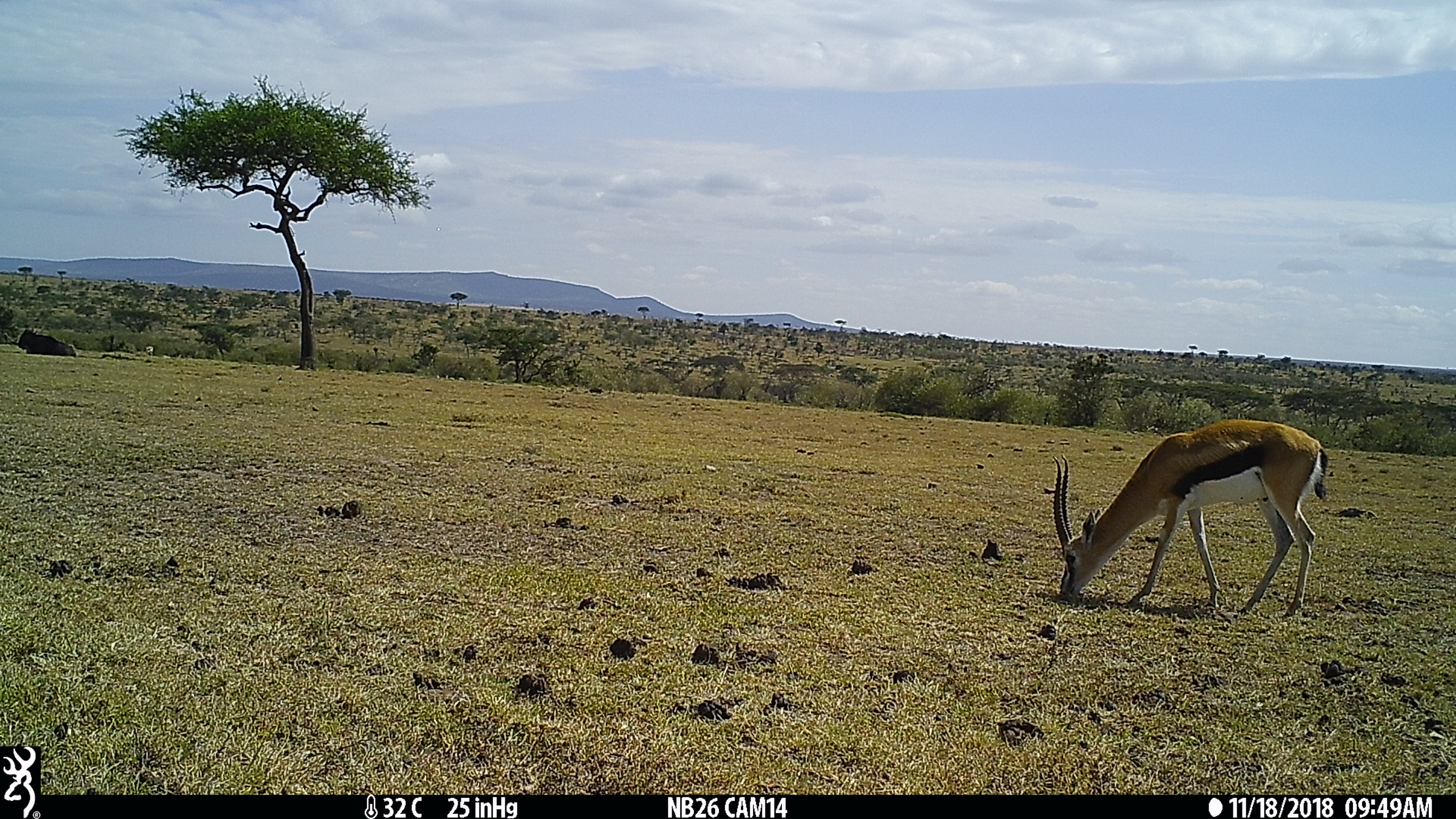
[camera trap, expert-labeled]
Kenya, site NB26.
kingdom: Animalia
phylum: Chordata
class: Mammalia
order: Artiodactyla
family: Bovidae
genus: Eudorcas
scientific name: Eudorcas thomsonii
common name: thomon's gazelle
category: gazelle thomsons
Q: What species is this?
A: Gazelle thomsons (thomon's gazelle) (Eudorcas thomsonii).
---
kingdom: Animalia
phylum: Chordata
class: Mammalia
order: Artiodactyla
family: Bovidae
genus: Connochaetes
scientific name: Connochaetes taurinus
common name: blue wildebeest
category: wildebeest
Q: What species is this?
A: Wildebeest (blue wildebeest) (Connochaetes taurinus).